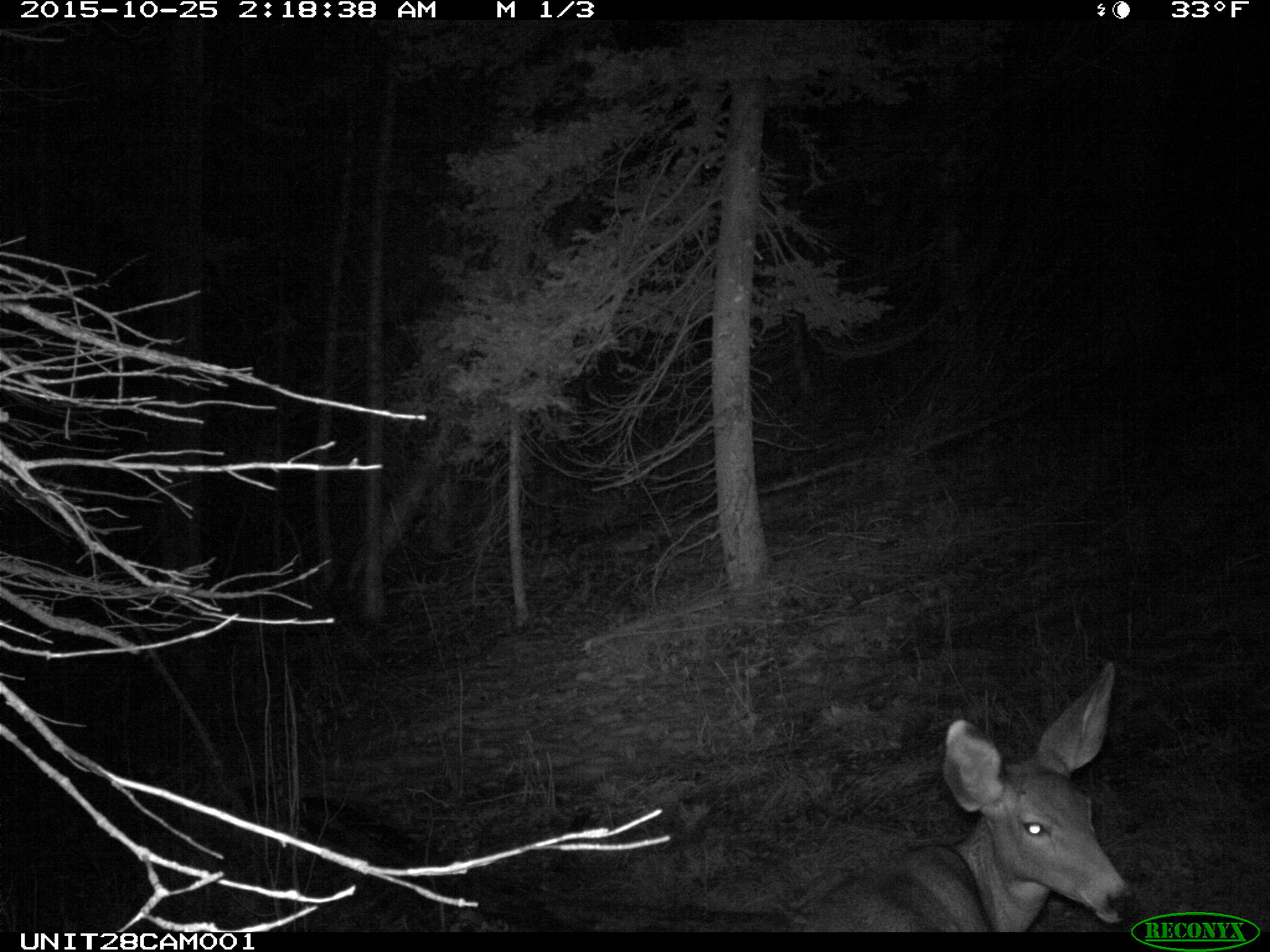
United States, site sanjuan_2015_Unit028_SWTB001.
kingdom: Animalia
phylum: Chordata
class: Mammalia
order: Artiodactyla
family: Cervidae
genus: Odocoileus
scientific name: Odocoileus hemionus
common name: mule deer